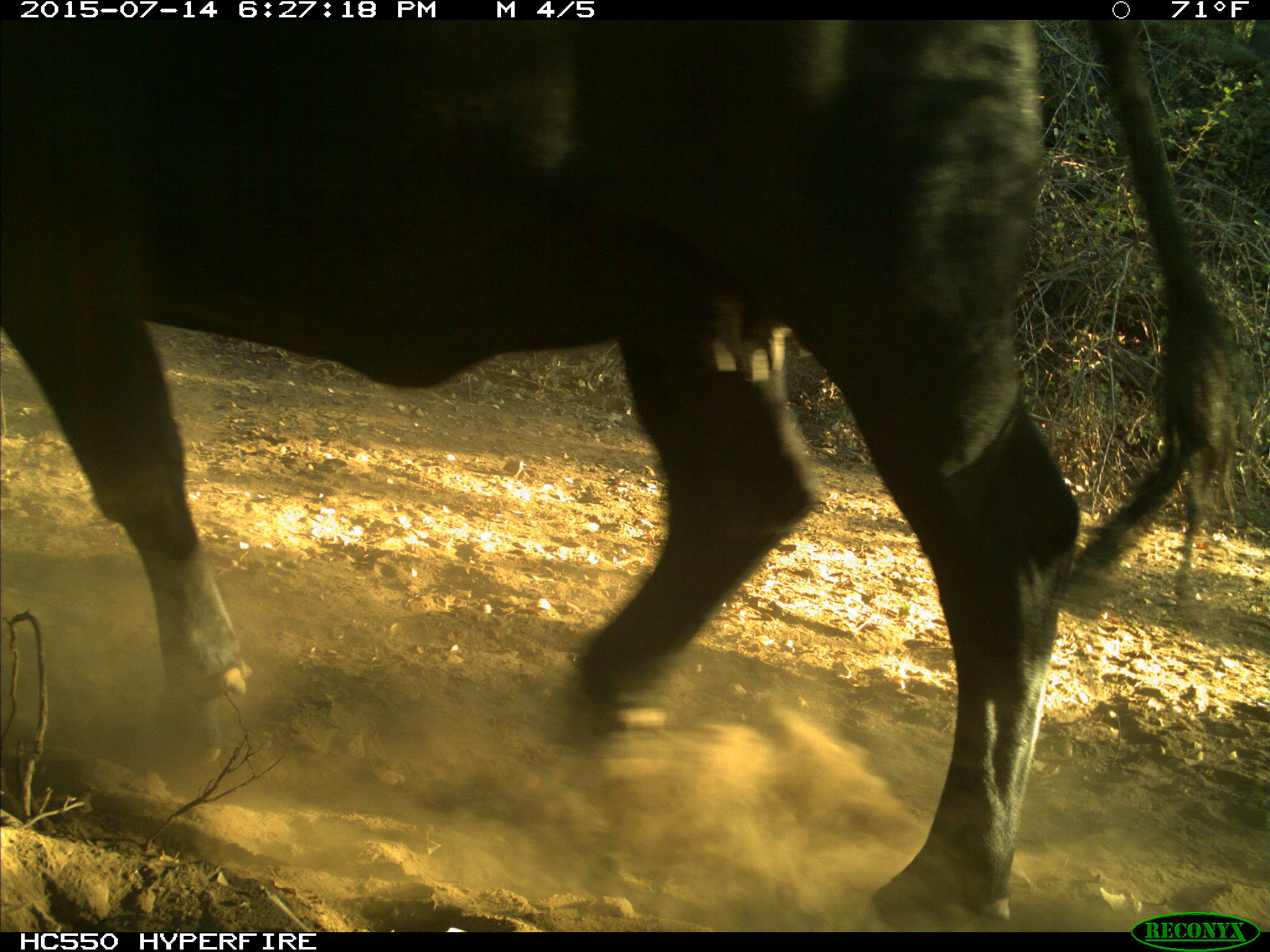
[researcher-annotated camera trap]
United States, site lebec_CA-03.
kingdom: Animalia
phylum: Chordata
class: Mammalia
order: Artiodactyla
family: Bovidae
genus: Bos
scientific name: Bos taurus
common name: domestic cow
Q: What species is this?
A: Bos taurus (domestic cow).